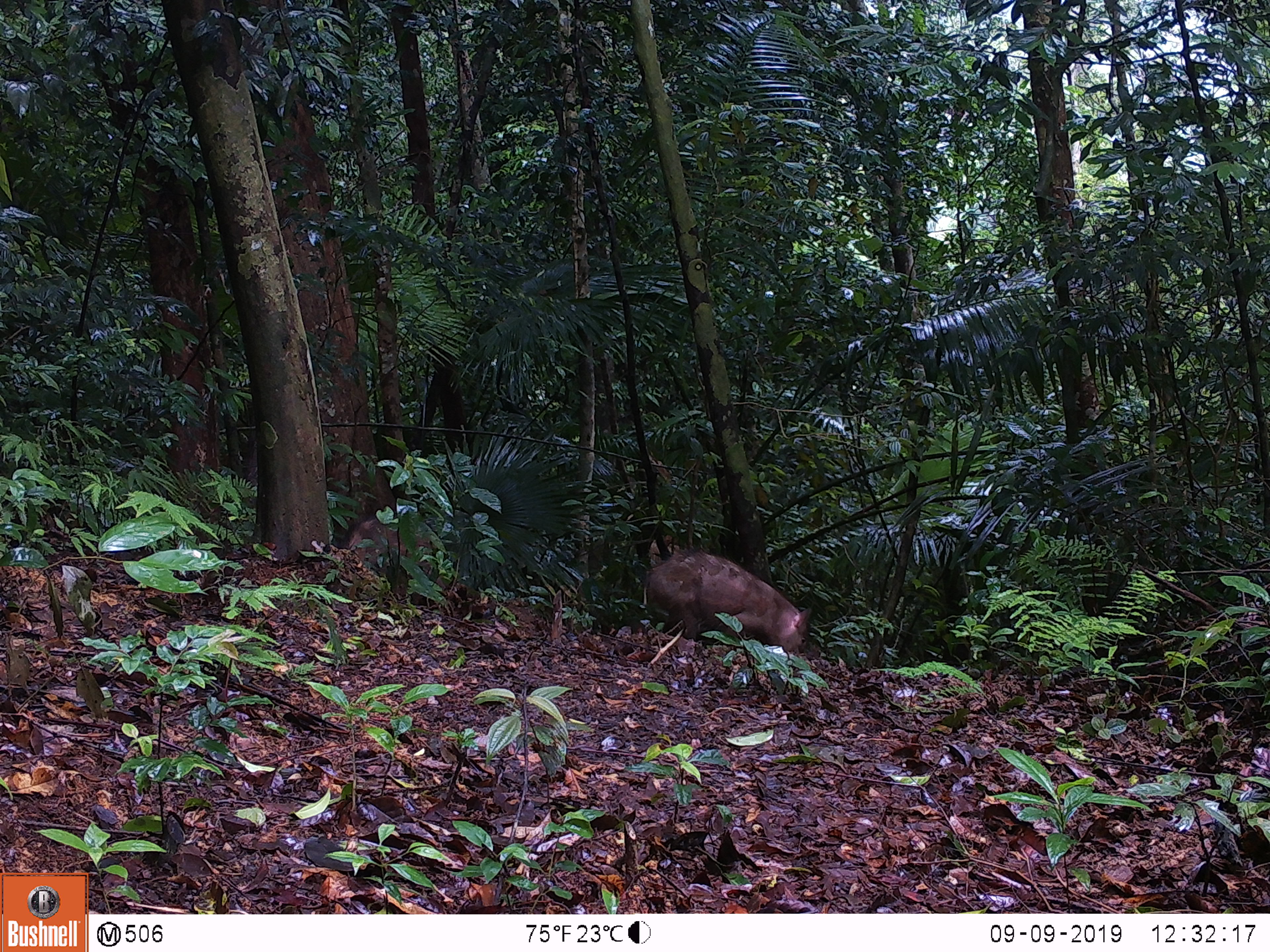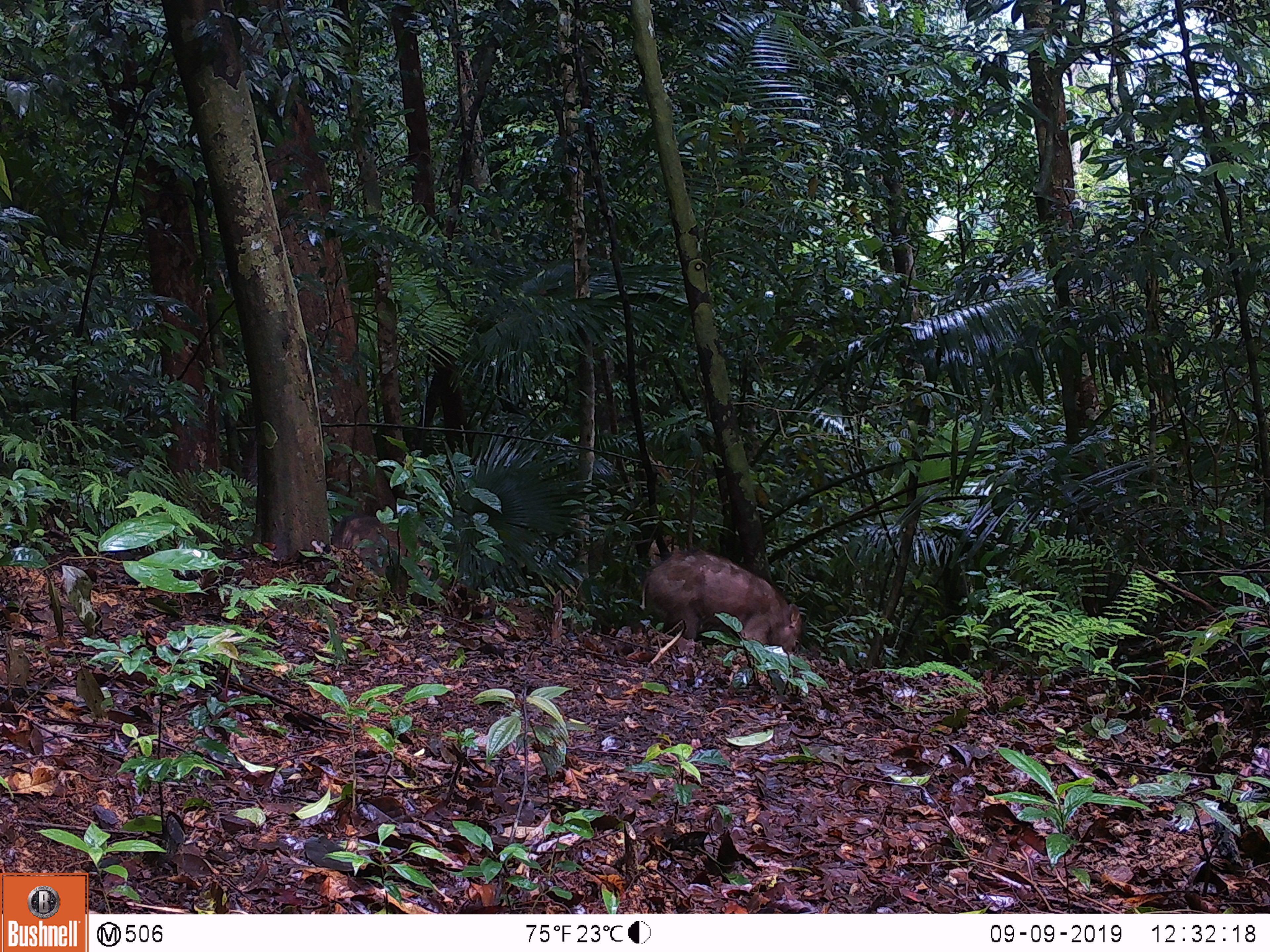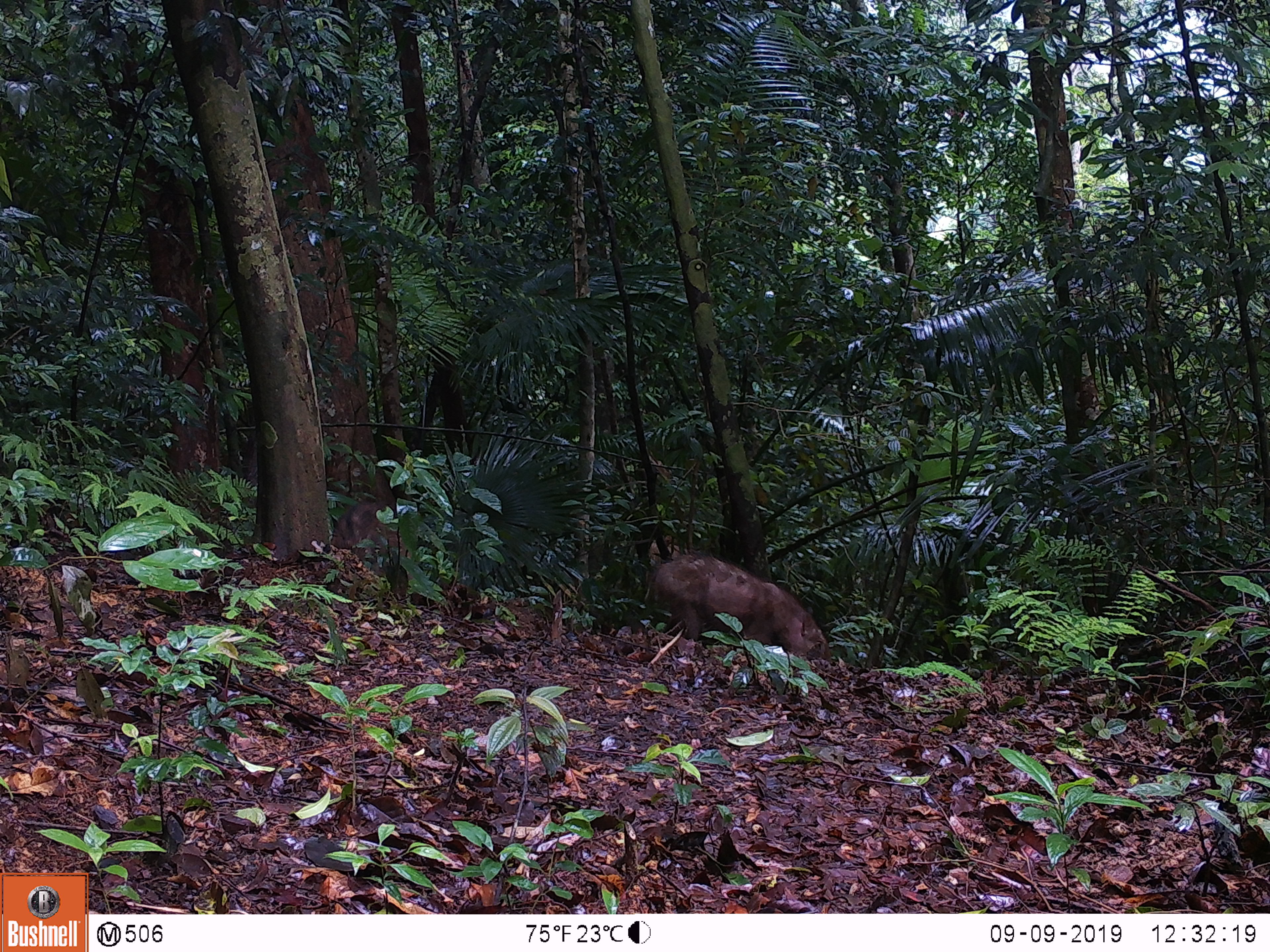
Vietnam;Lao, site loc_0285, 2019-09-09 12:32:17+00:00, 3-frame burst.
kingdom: Animalia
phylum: Chordata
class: Mammalia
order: Artiodactyla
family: Suidae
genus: Sus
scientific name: Sus scrofa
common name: eurasian wild pig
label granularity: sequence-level